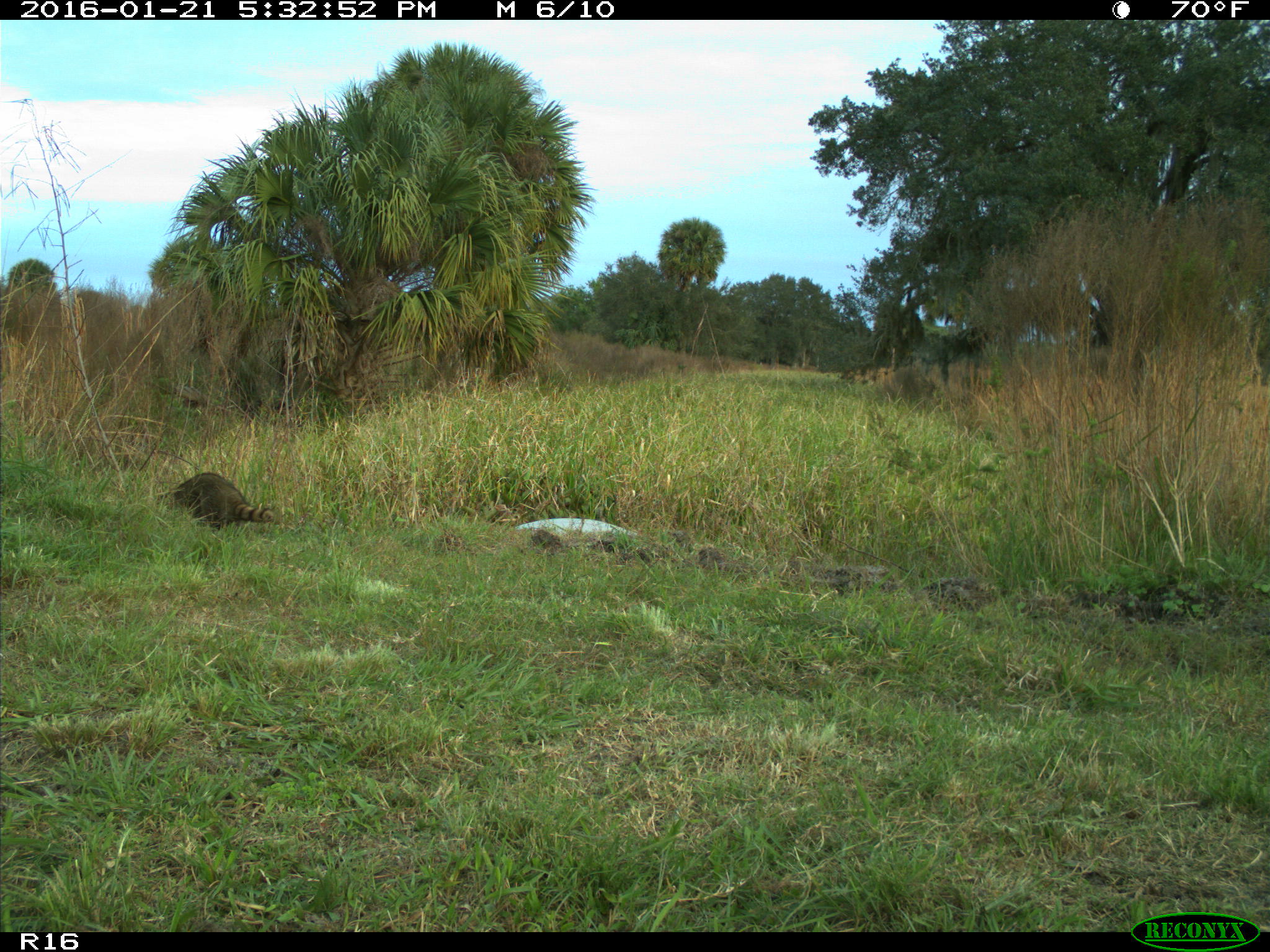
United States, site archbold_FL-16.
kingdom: Animalia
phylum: Chordata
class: Mammalia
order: Carnivora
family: Procyonidae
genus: Procyon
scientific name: Procyon lotor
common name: common raccoon